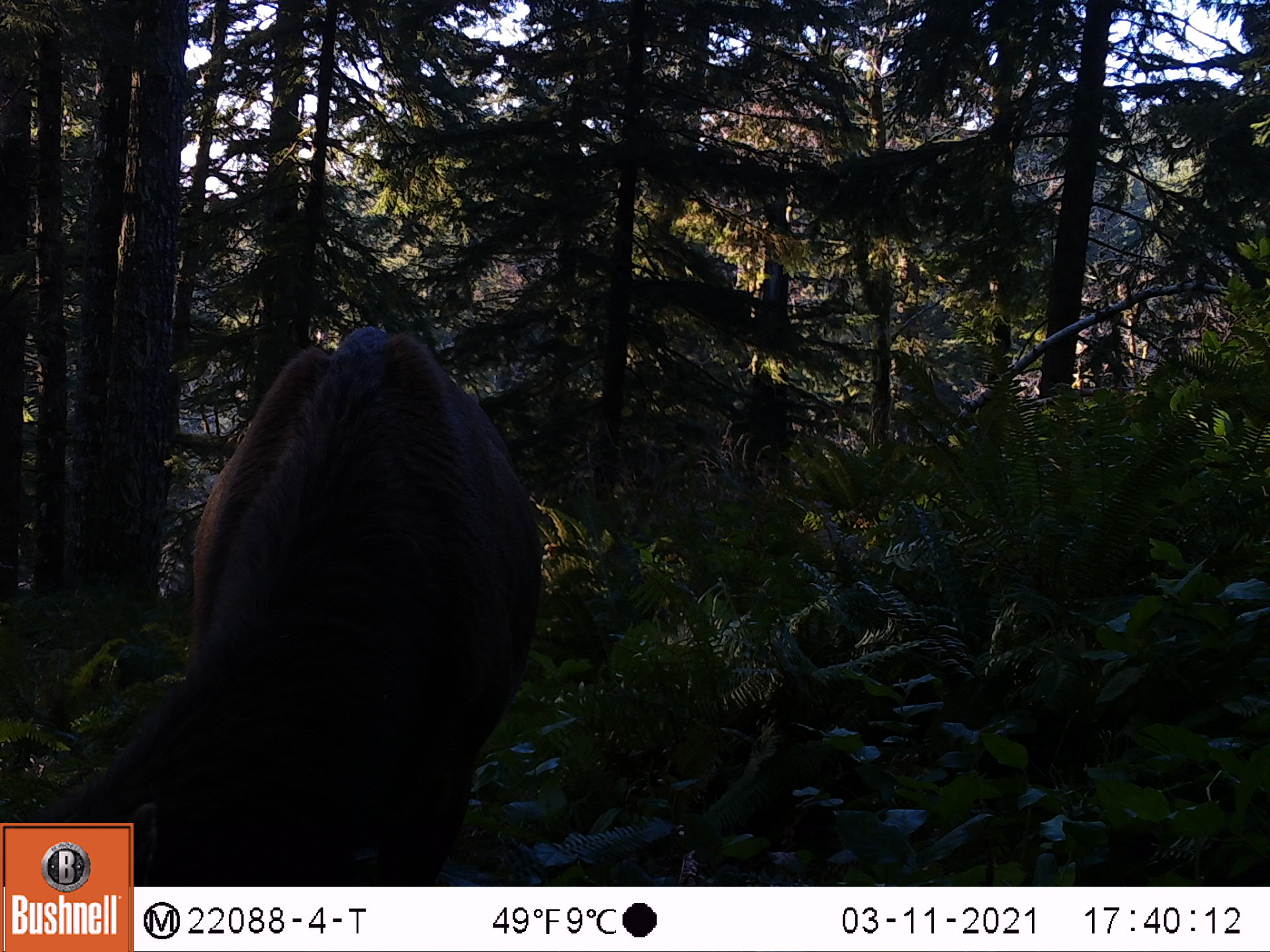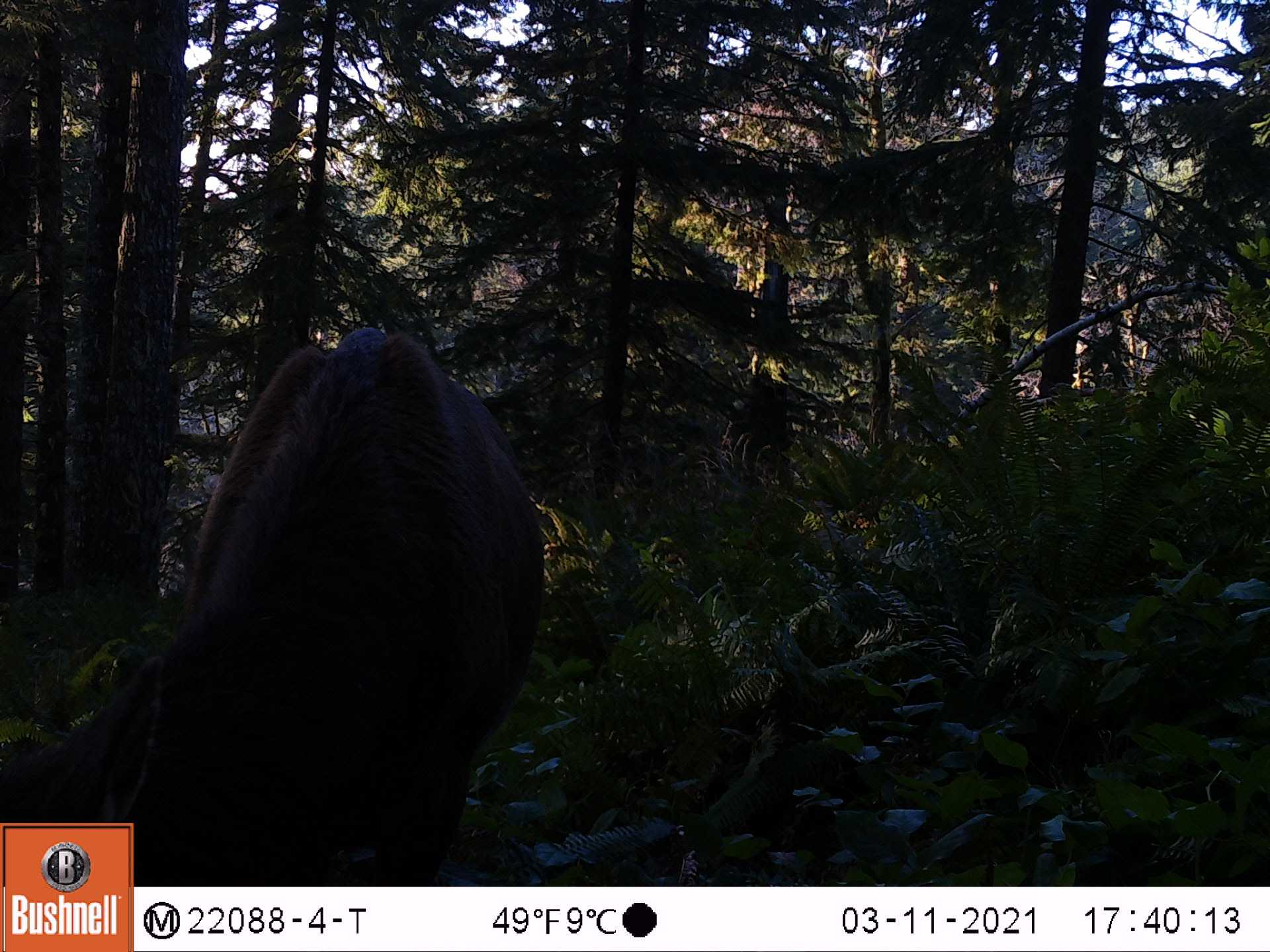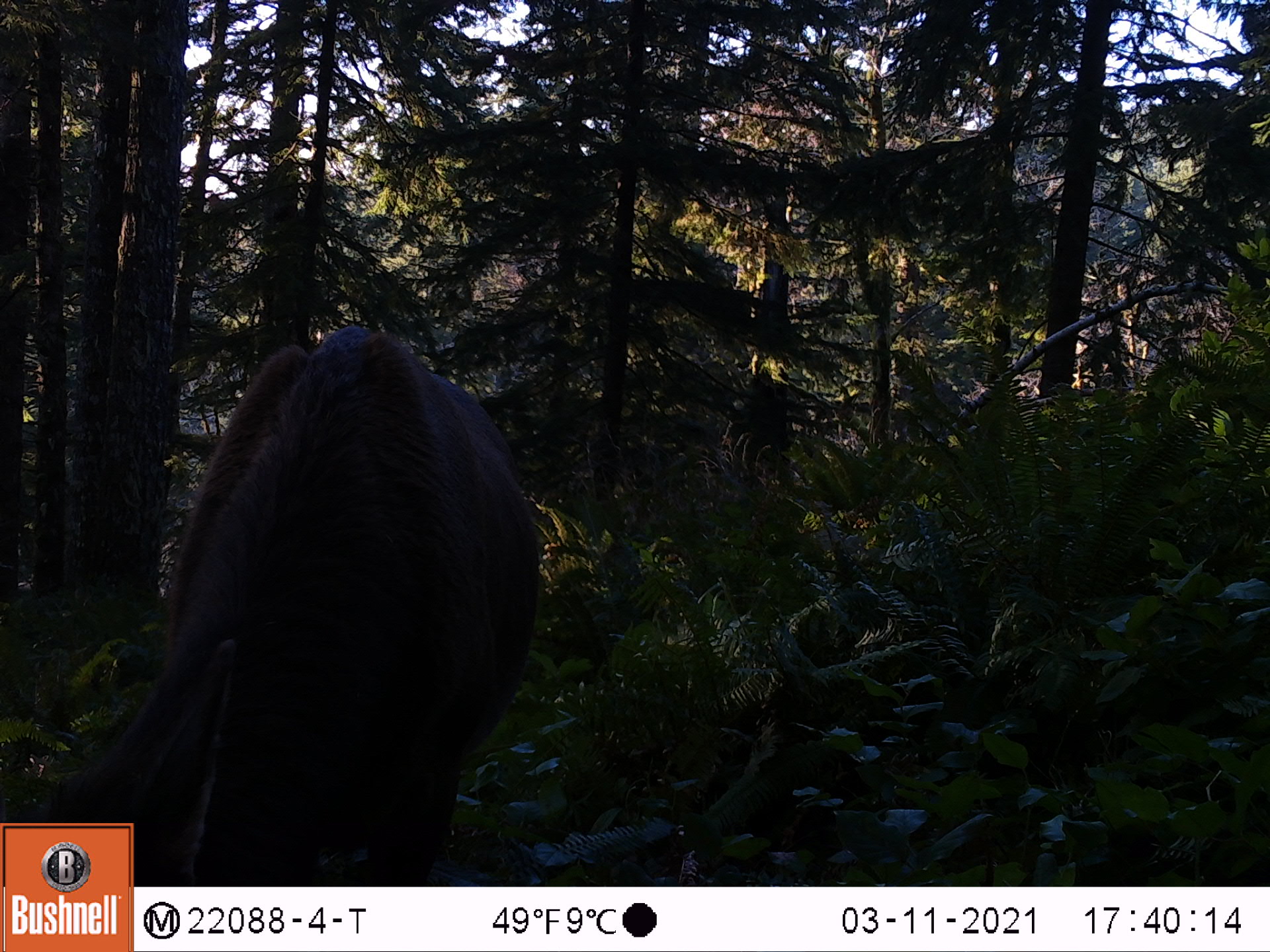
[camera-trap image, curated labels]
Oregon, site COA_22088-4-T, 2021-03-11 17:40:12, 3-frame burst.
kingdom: Animalia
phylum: Chordata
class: Mammalia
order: Artiodactyla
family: Cervidae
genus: Cervus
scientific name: Cervus canadensis roosevelti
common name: roosevelt elk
Roosevelt elk (Cervus canadensis roosevelti).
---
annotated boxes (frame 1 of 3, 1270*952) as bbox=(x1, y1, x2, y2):
roosevelt elk: bbox=(135, 306, 577, 885)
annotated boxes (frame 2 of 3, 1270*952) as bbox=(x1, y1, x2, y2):
roosevelt elk: bbox=(134, 303, 571, 883)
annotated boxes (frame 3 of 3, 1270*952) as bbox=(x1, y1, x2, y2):
roosevelt elk: bbox=(134, 301, 571, 885)